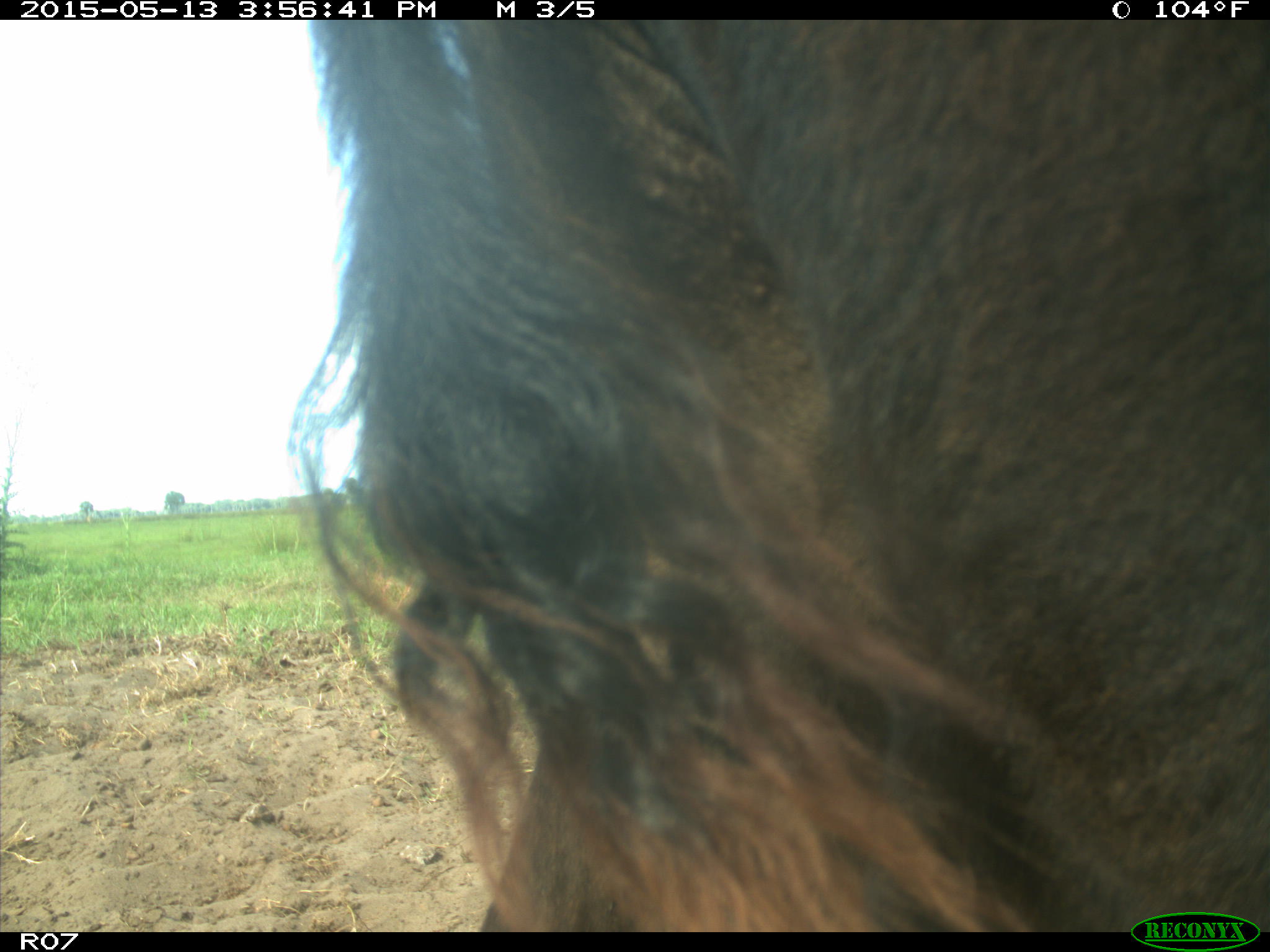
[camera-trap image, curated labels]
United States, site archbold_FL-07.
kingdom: Animalia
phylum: Chordata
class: Mammalia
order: Artiodactyla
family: Bovidae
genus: Bos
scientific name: Bos taurus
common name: domestic cow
Bos taurus (domestic cow).